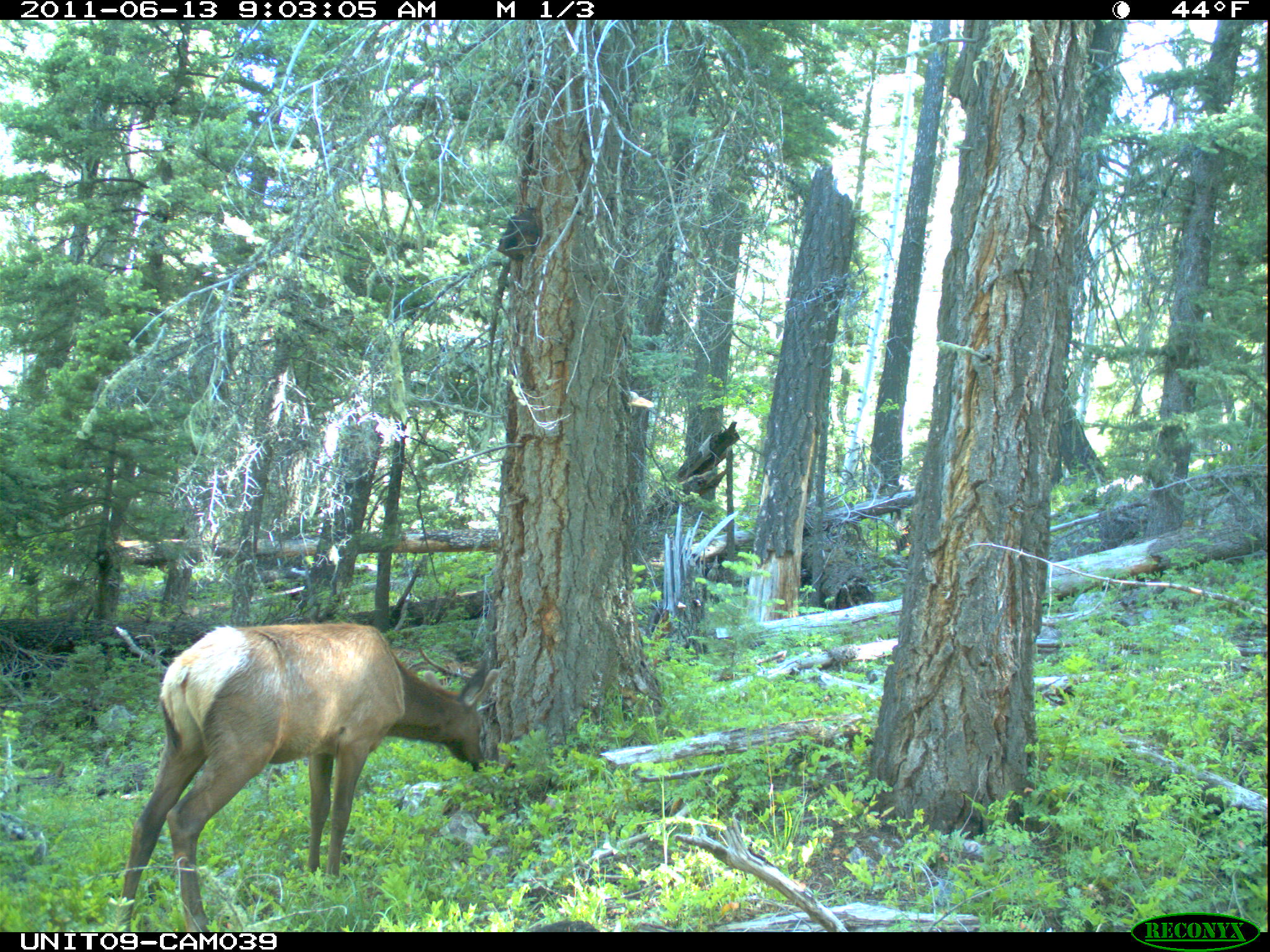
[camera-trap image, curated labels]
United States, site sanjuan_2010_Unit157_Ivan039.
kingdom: Animalia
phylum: Chordata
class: Mammalia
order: Artiodactyla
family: Cervidae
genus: Cervus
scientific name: Cervus elaphus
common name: red deer